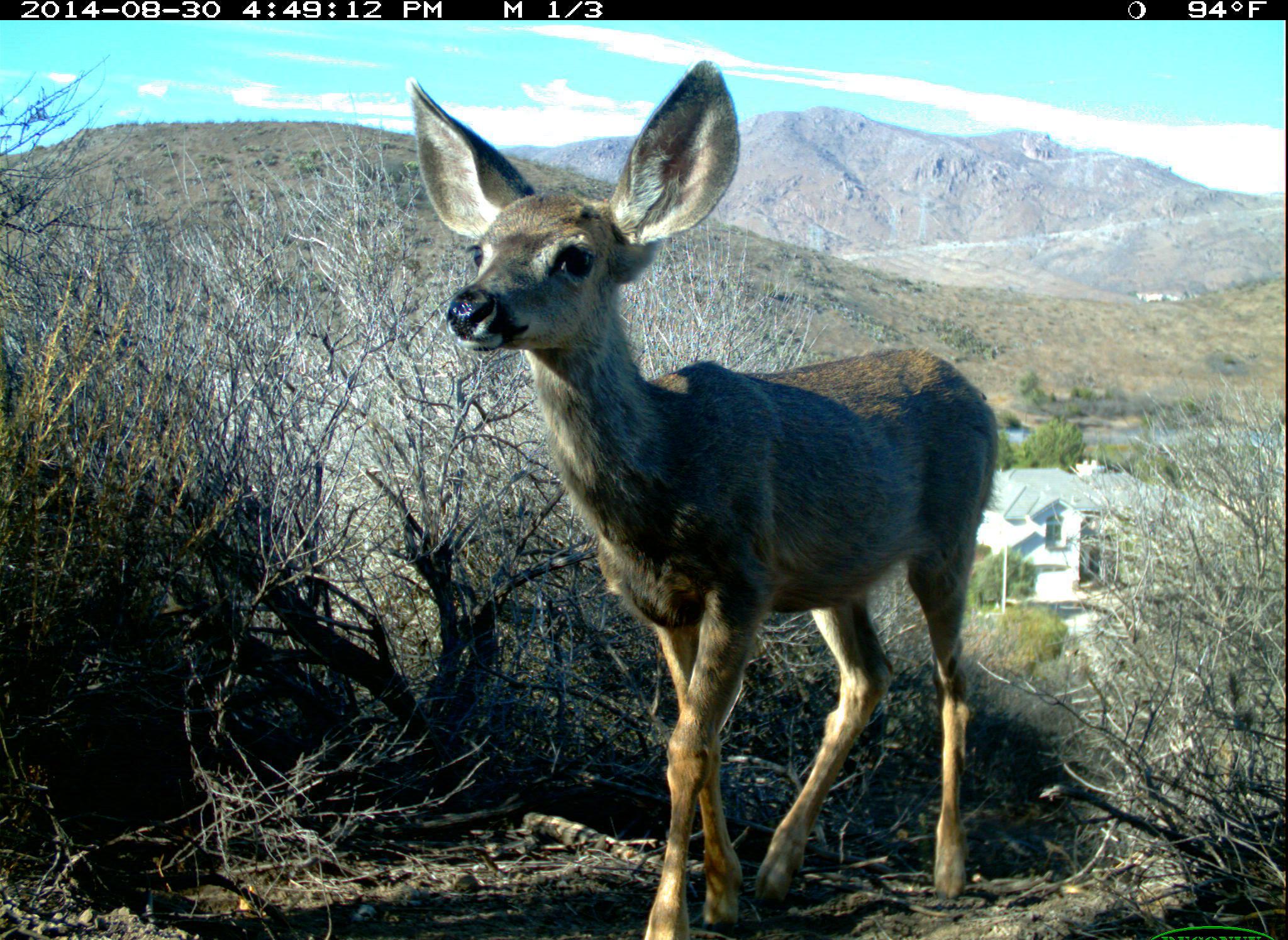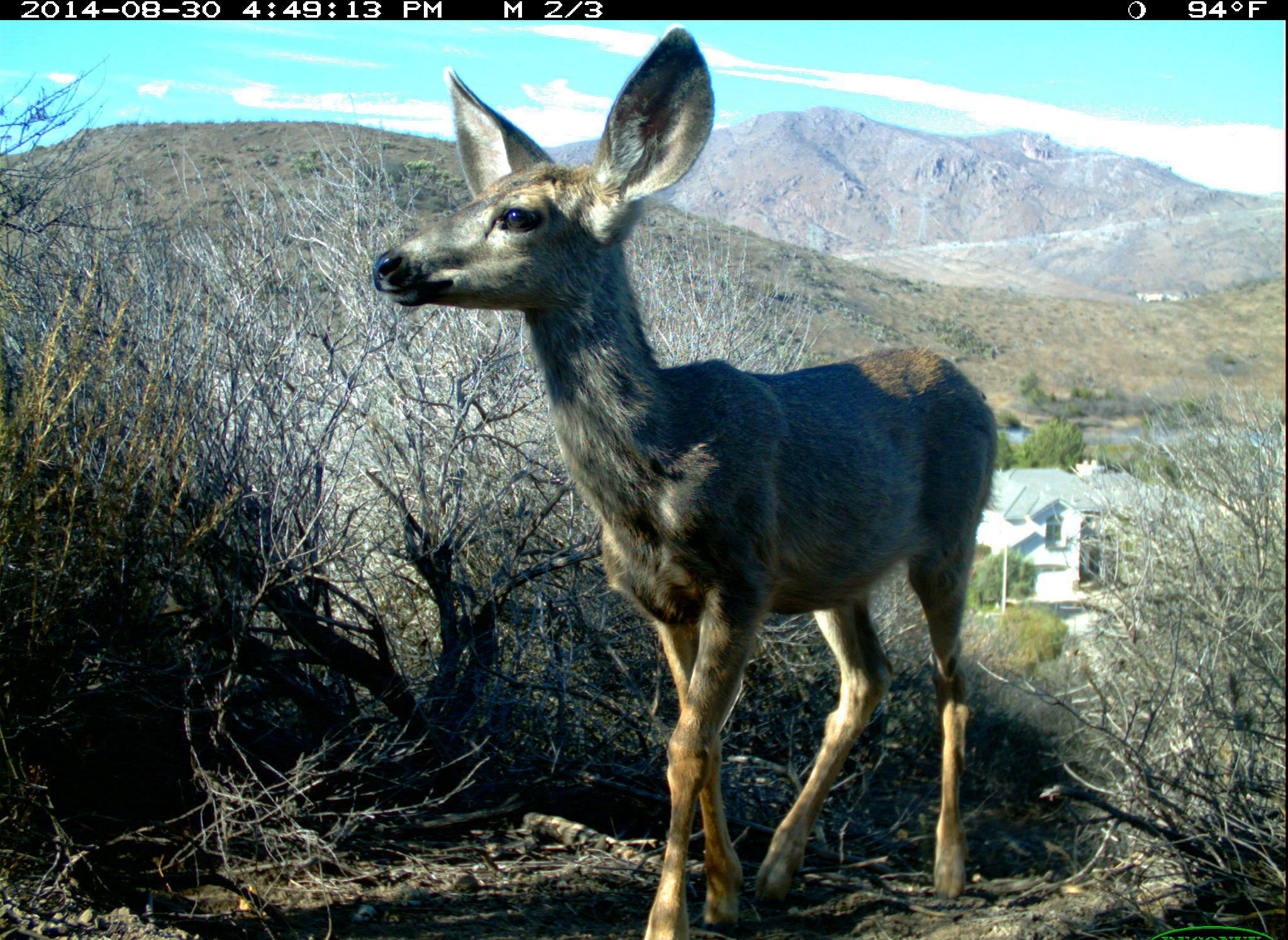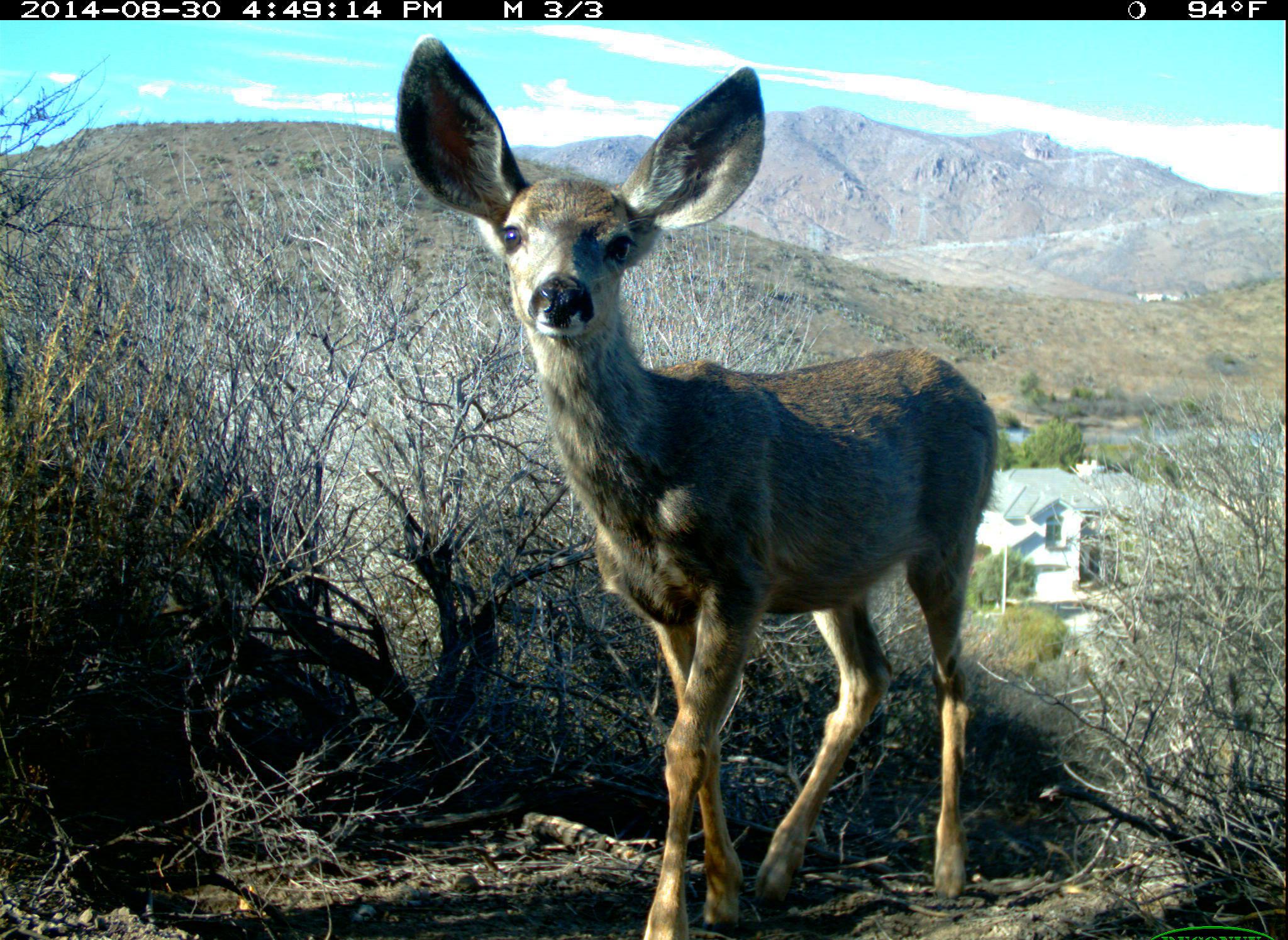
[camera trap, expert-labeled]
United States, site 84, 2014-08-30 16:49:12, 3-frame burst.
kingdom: Animalia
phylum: Chordata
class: Mammalia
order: Artiodactyla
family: Cervidae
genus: Odocoileus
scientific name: Odocoileus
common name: deer